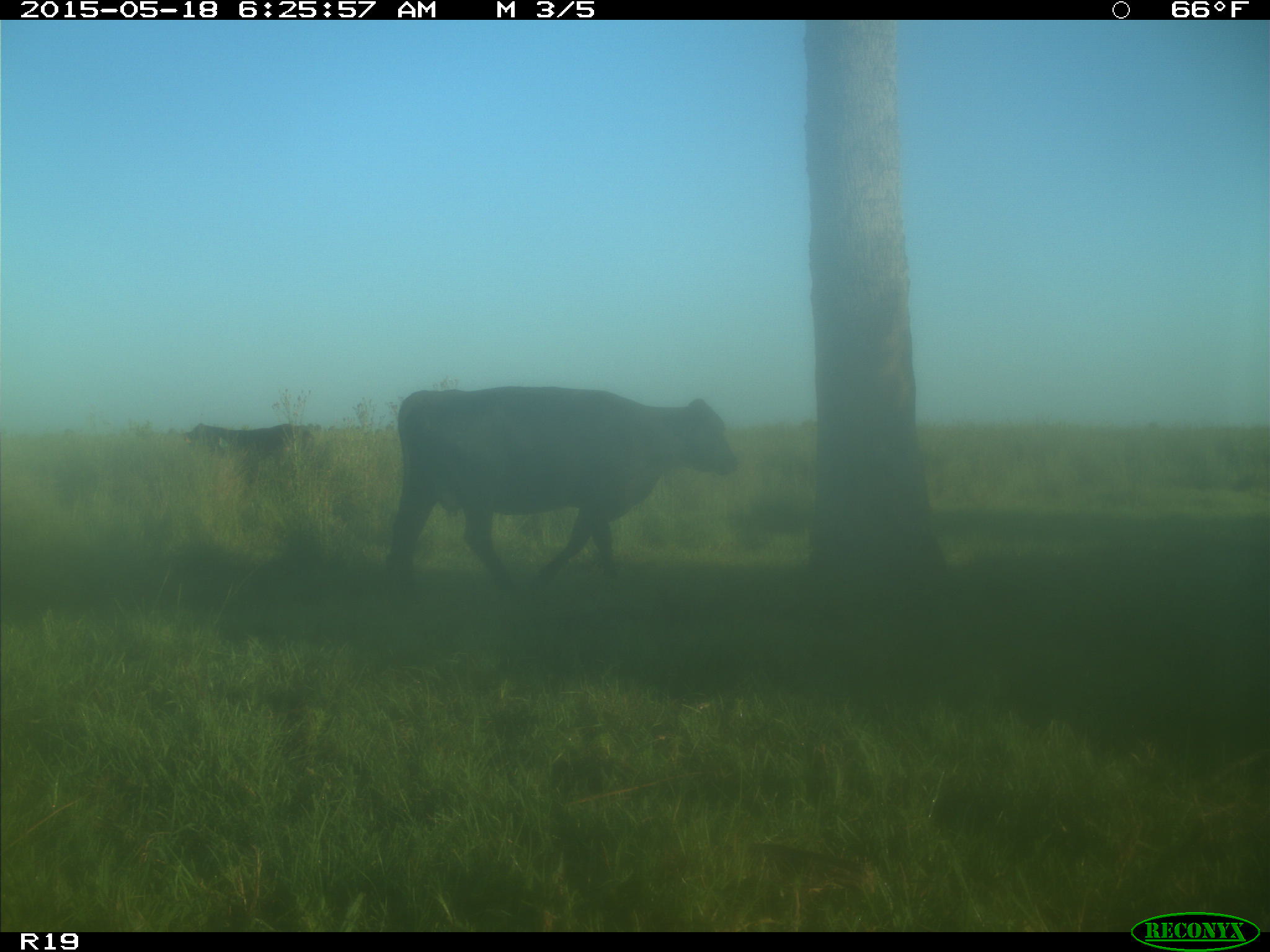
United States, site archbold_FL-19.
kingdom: Animalia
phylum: Chordata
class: Mammalia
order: Artiodactyla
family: Bovidae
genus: Bos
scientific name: Bos taurus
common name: domestic cow